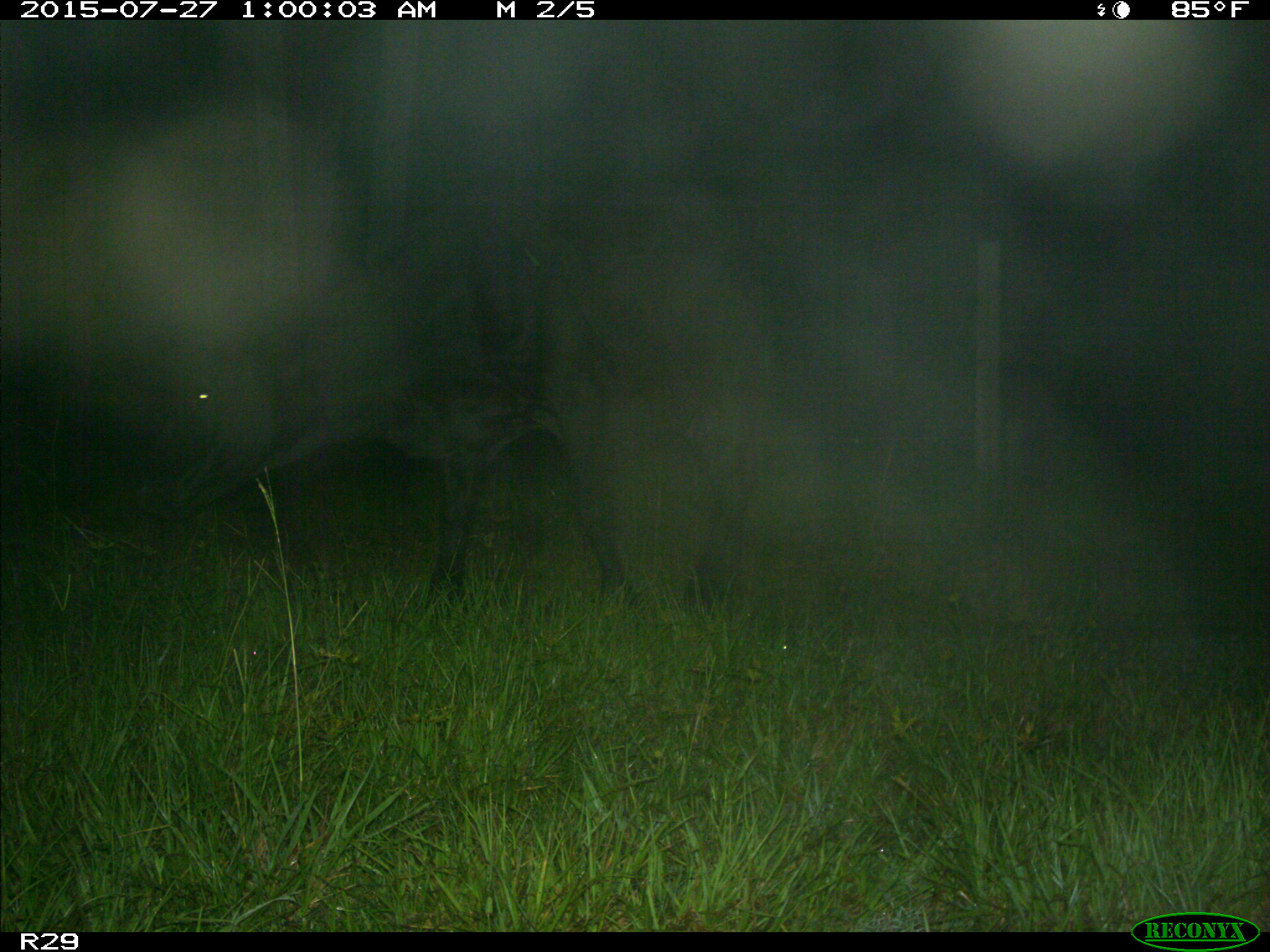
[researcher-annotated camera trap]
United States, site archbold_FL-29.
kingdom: Animalia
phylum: Chordata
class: Mammalia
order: Artiodactyla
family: Bovidae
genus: Bos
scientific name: Bos taurus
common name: domestic cow